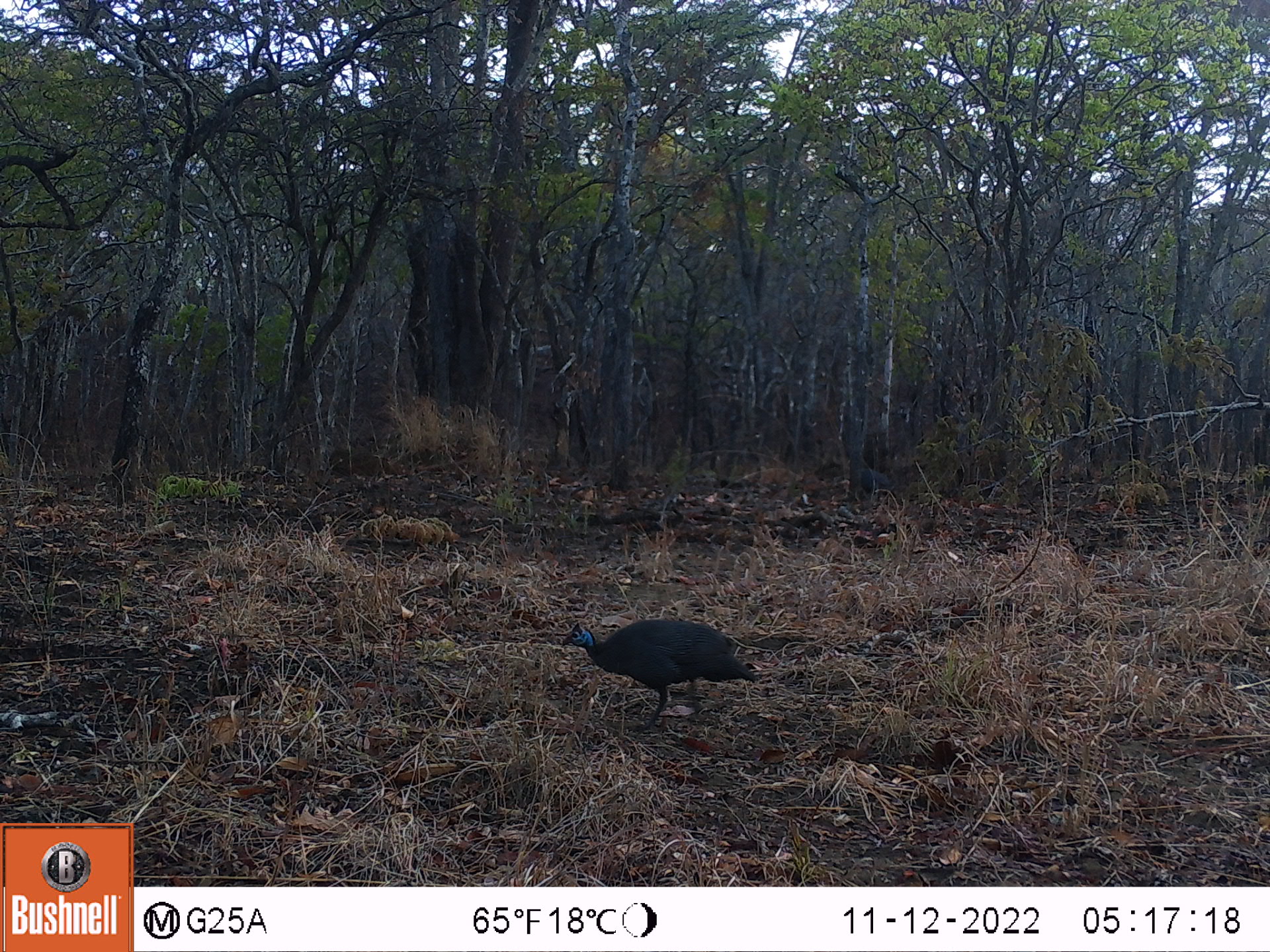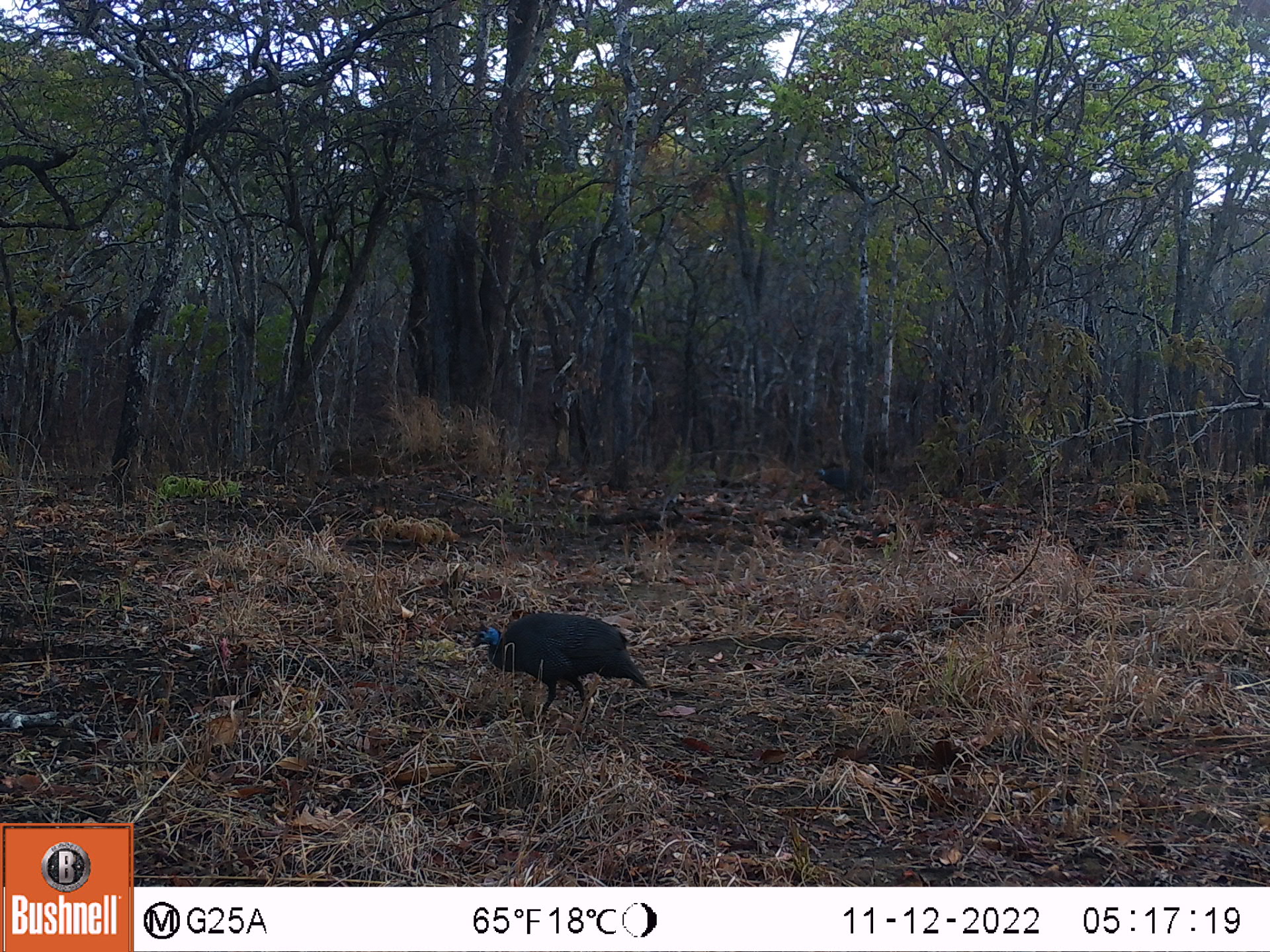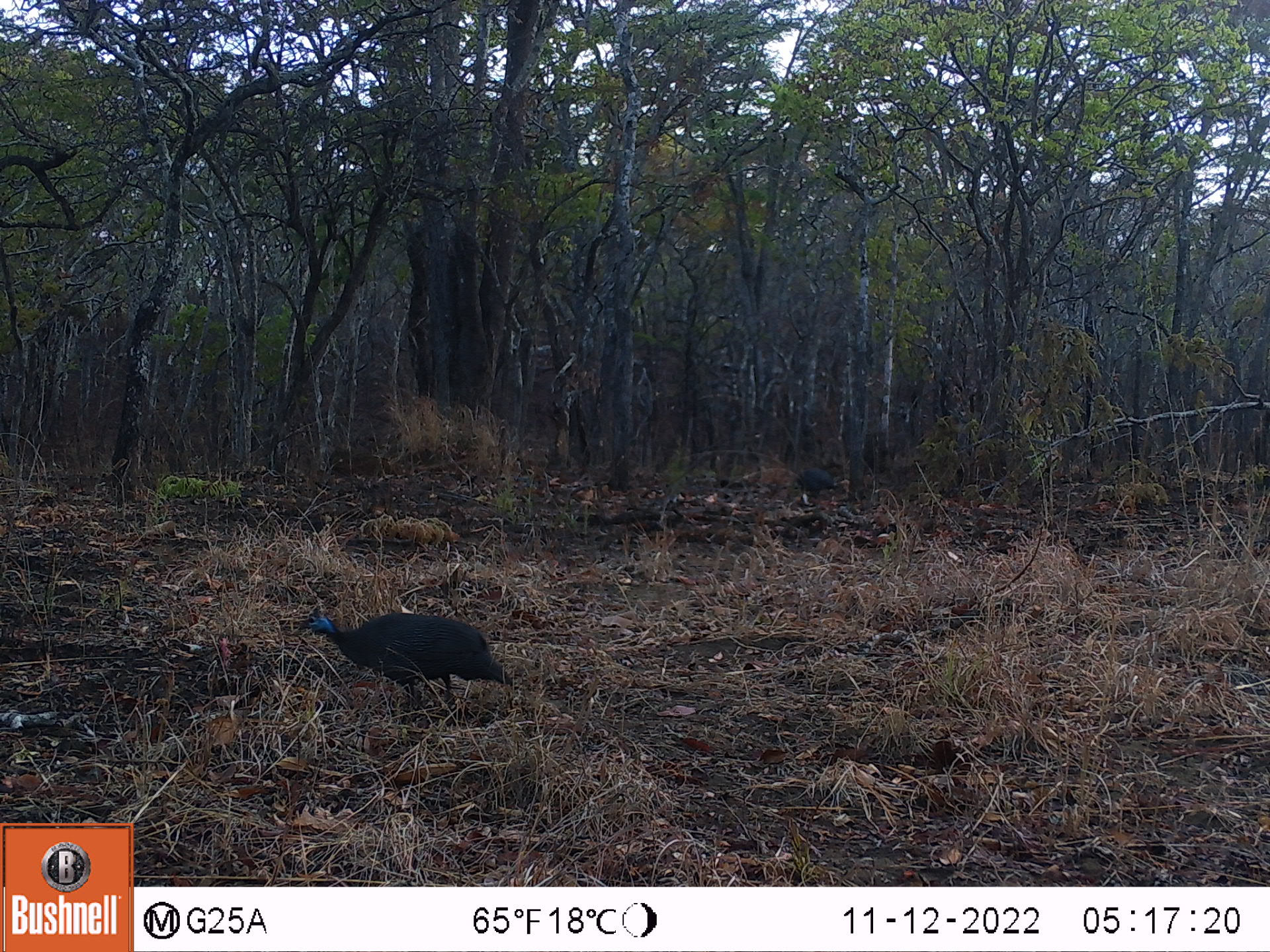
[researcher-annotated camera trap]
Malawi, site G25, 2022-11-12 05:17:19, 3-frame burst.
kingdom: Animalia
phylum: Chordata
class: Aves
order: Galliformes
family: Numididae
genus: Numida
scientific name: Numida meleagris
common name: helmeted guineafowl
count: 2